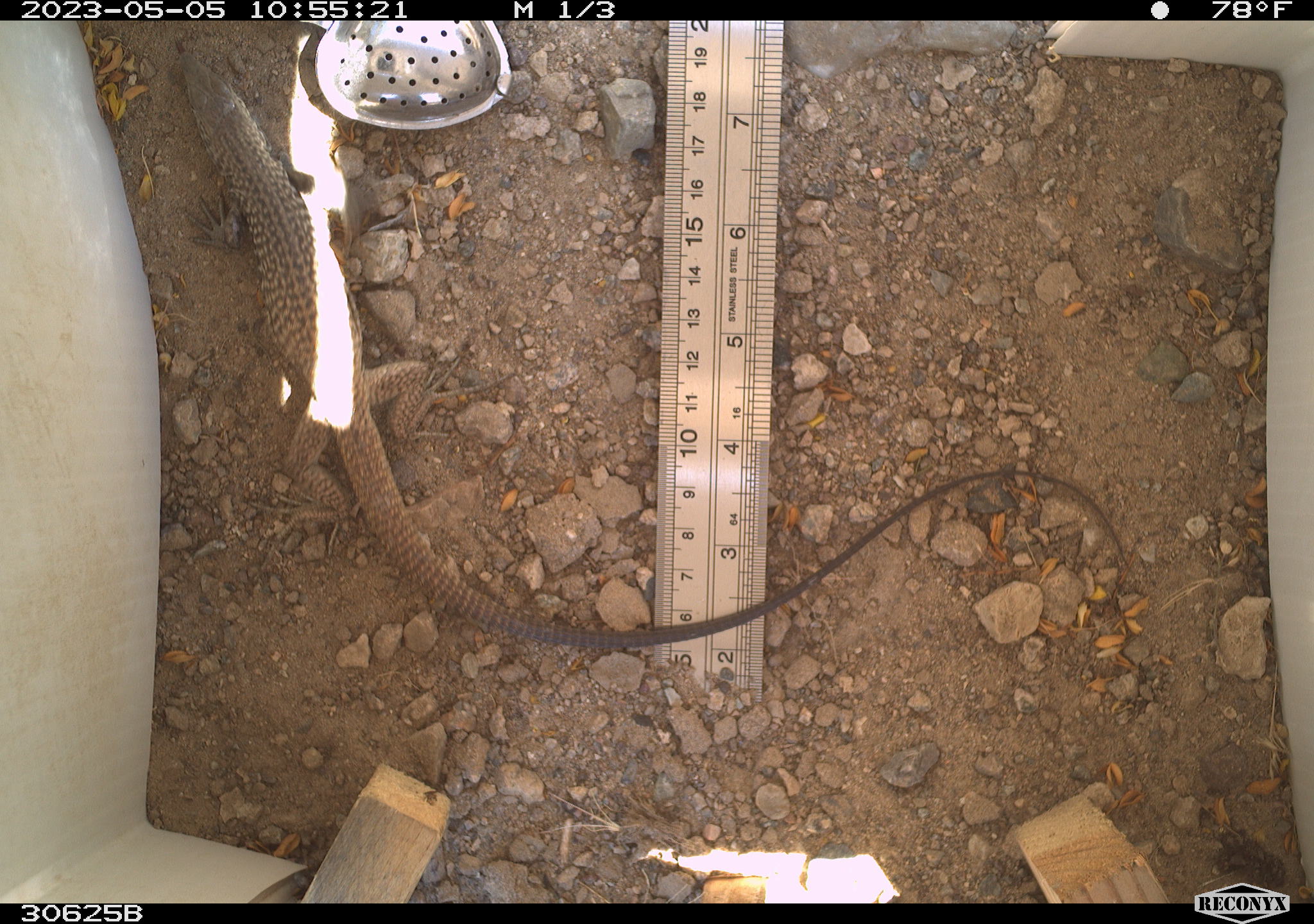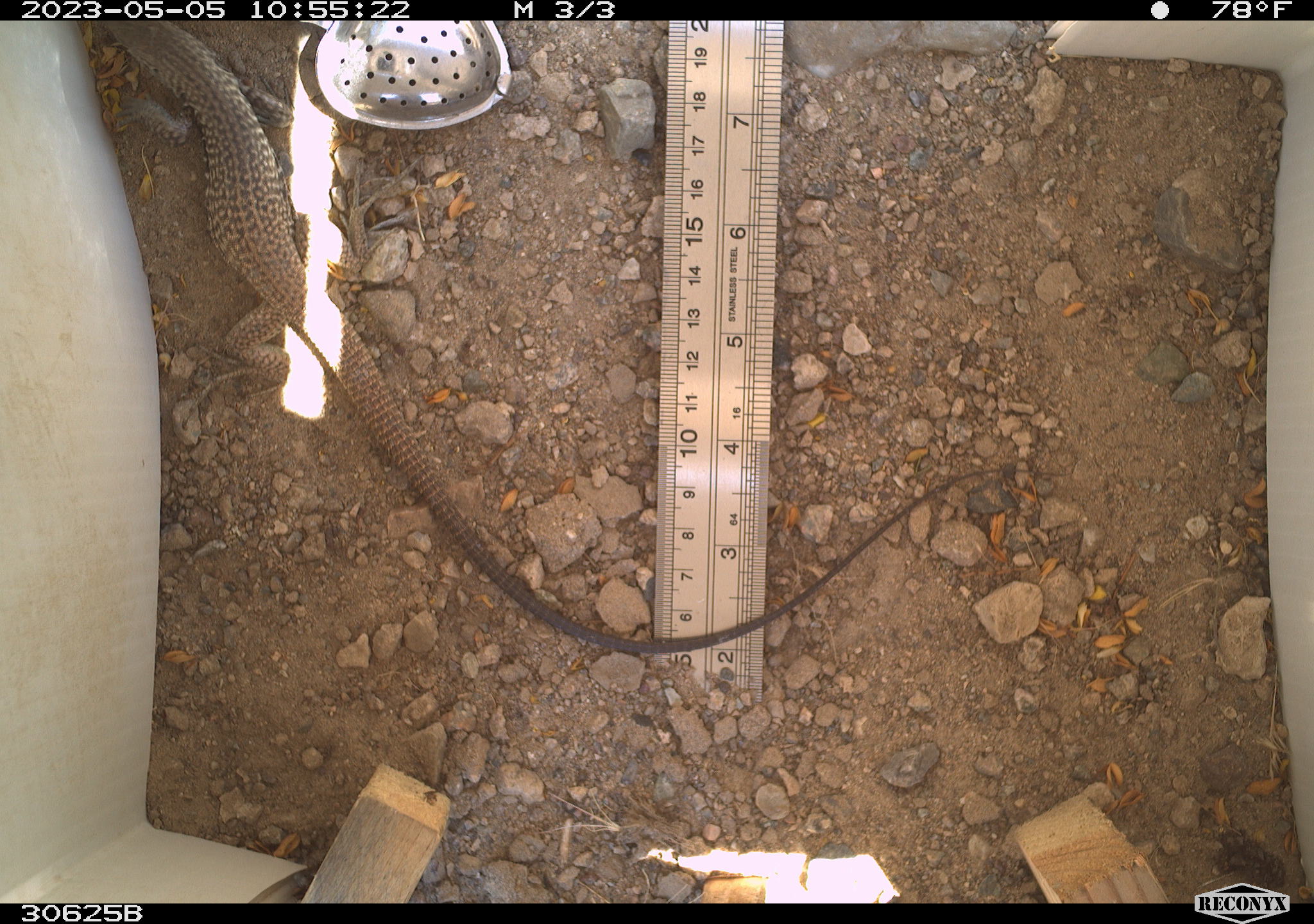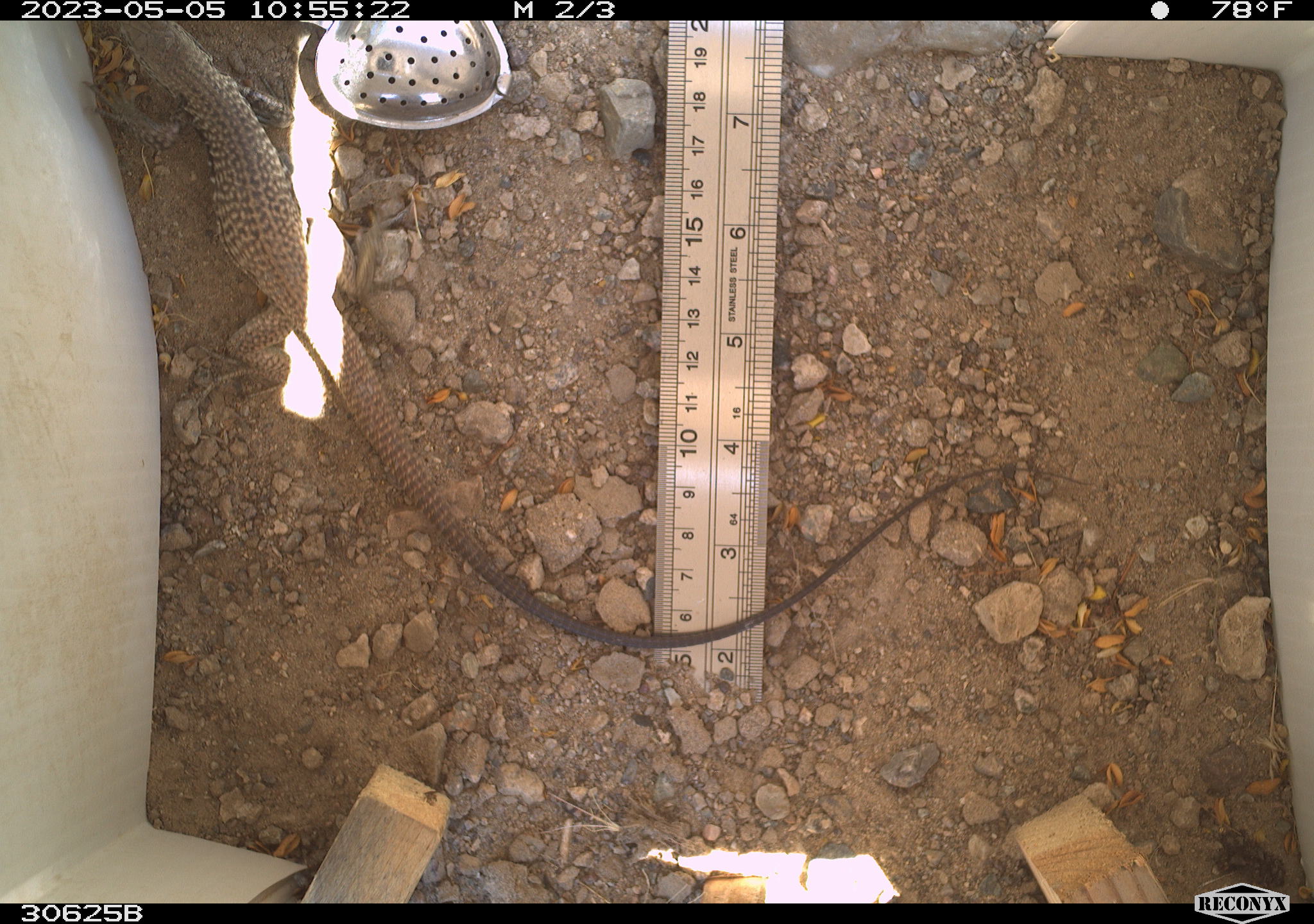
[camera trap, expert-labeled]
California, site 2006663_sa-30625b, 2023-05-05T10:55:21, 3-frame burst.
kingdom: Animalia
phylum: Chordata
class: Reptilia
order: Squamata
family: Teiidae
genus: Aspidoscelis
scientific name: Aspidoscelis tigris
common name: western whiptail